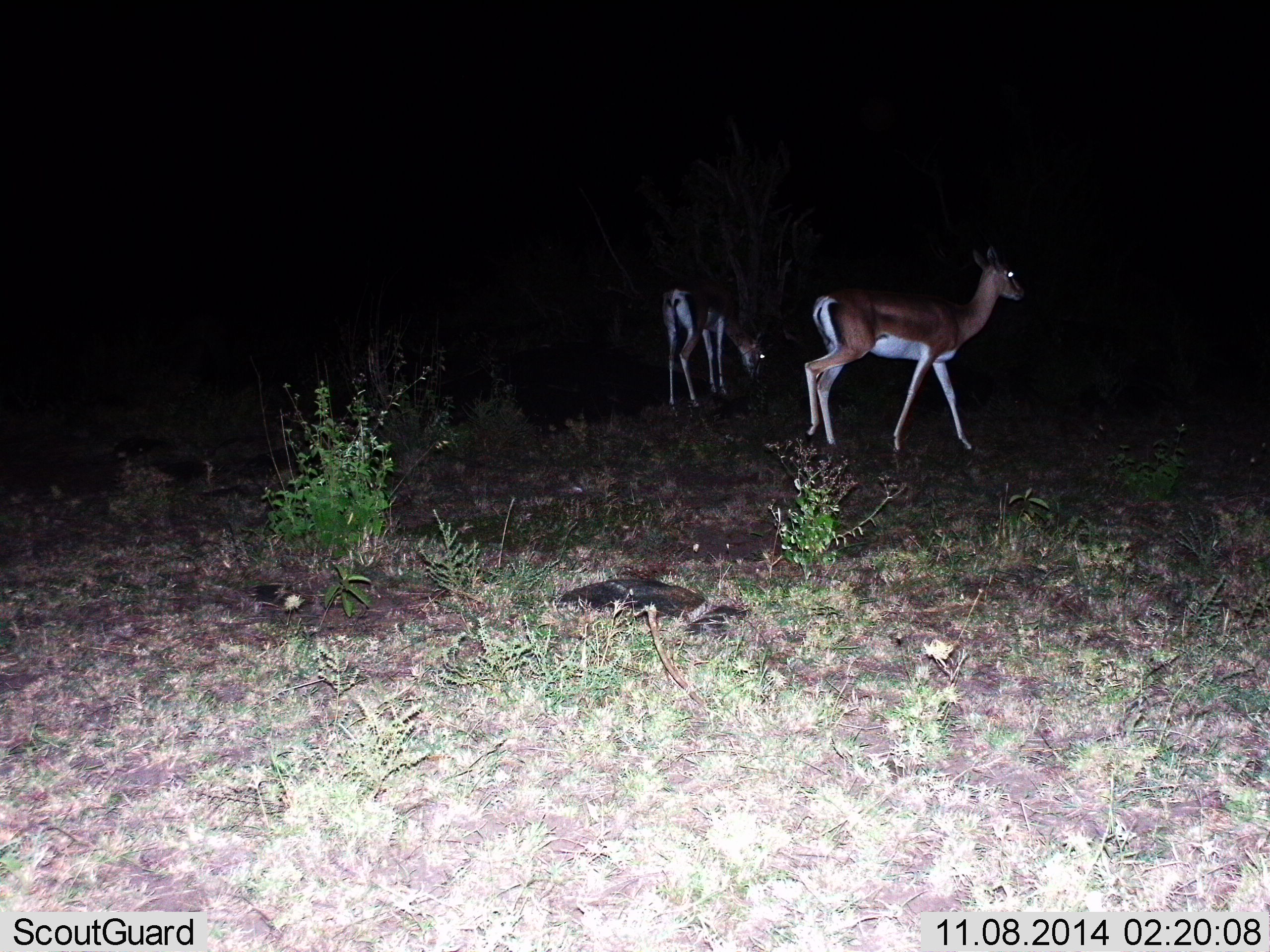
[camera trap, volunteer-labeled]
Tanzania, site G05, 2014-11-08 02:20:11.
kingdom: Animalia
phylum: Chordata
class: Mammalia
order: Artiodactyla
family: Bovidae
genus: Nanger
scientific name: Nanger granti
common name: grant's gazelle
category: gazellegrants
Gazellegrants (grant's gazelle) (Nanger granti), count 2. Behavior (volunteer vote fractions): standing 50%, resting 0%, moving 30%, interacting 0%. Young present (vote fraction): 0%. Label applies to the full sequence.